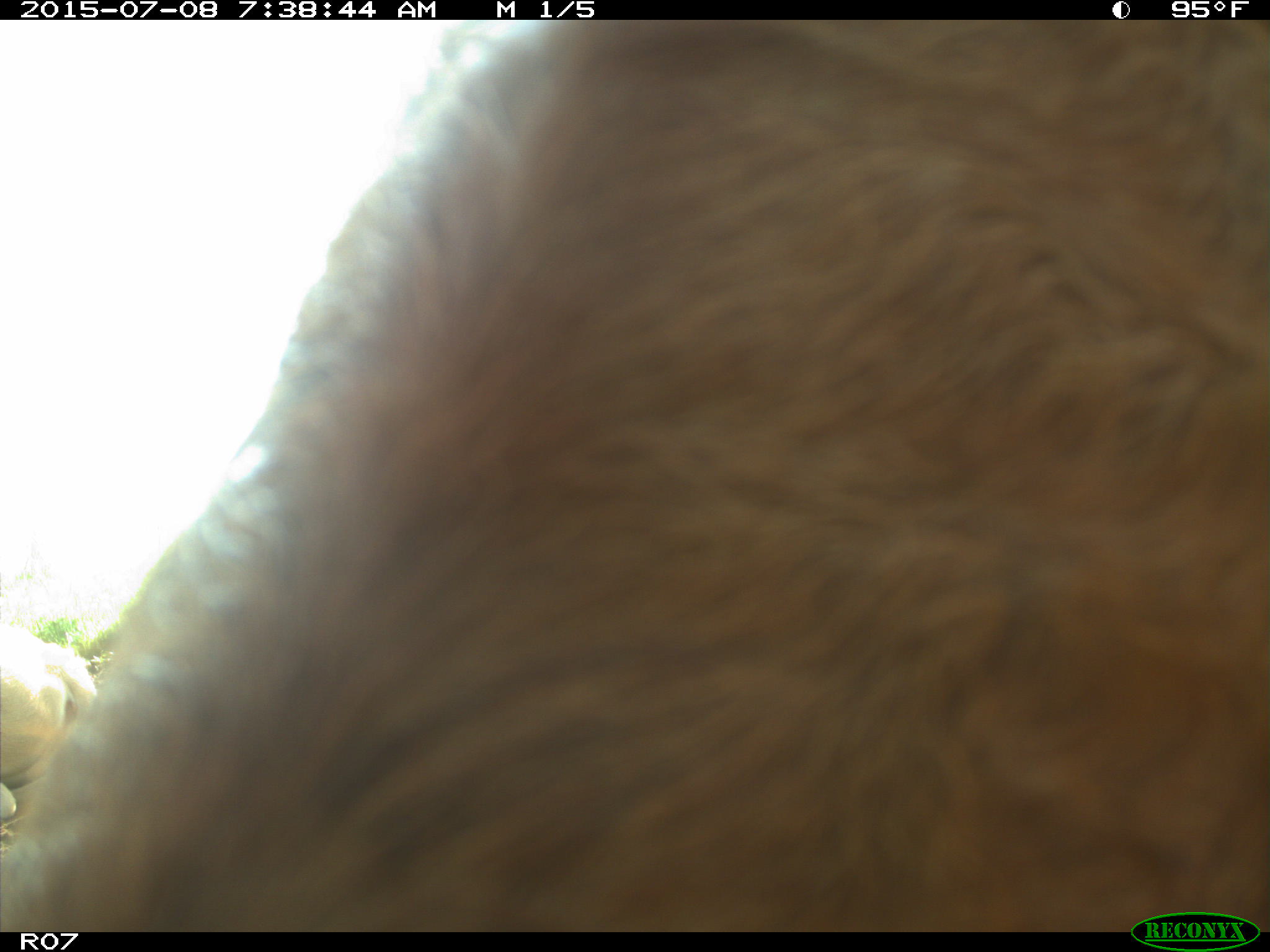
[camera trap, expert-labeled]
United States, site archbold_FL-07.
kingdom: Animalia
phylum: Chordata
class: Mammalia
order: Artiodactyla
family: Bovidae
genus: Bos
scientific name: Bos taurus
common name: domestic cow